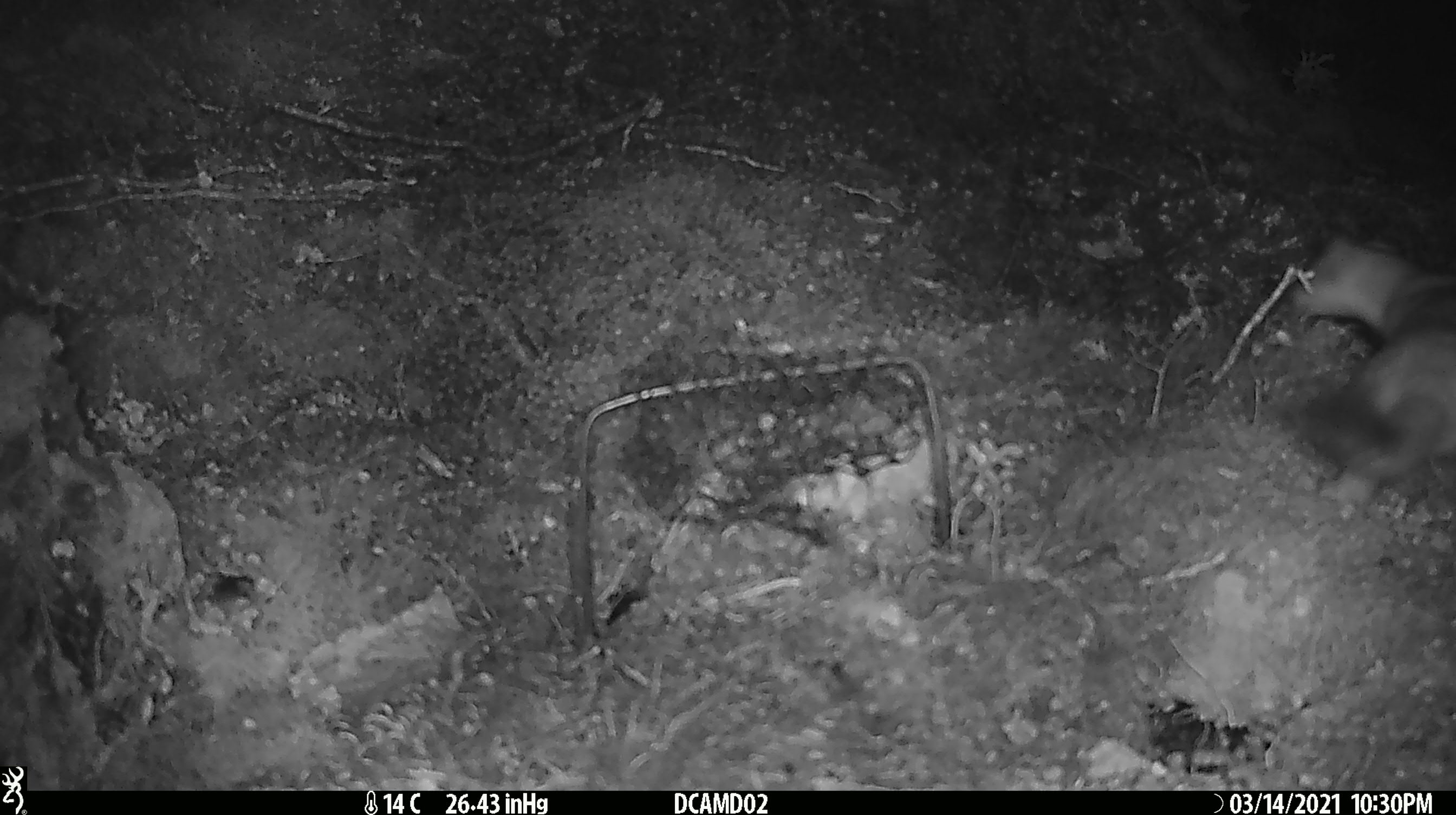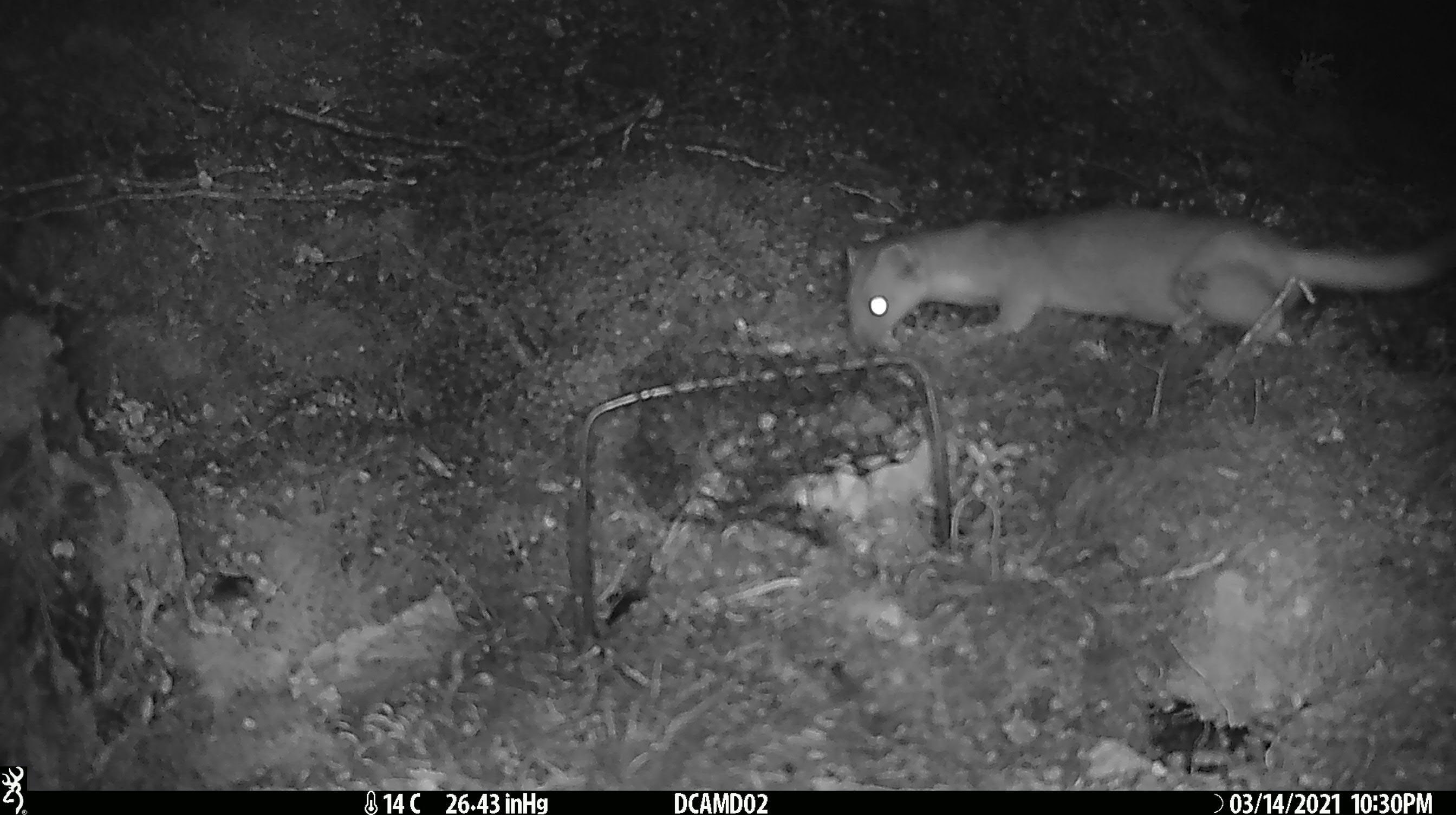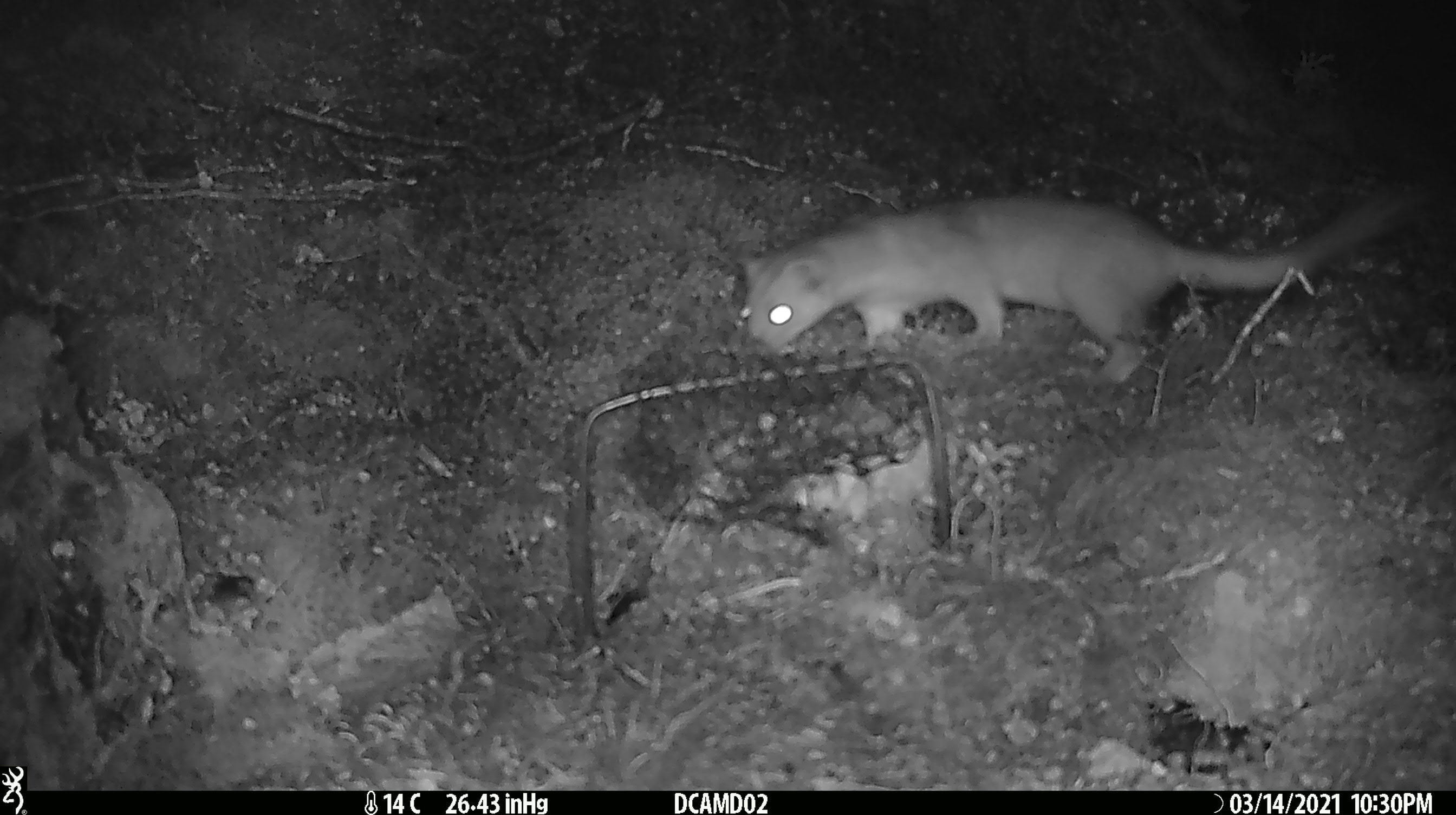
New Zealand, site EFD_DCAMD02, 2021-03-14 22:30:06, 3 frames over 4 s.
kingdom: Animalia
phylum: Chordata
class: Mammalia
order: Carnivora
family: Mustelidae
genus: Mustela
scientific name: Mustela erminea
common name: stoat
Stoat (Mustela erminea).